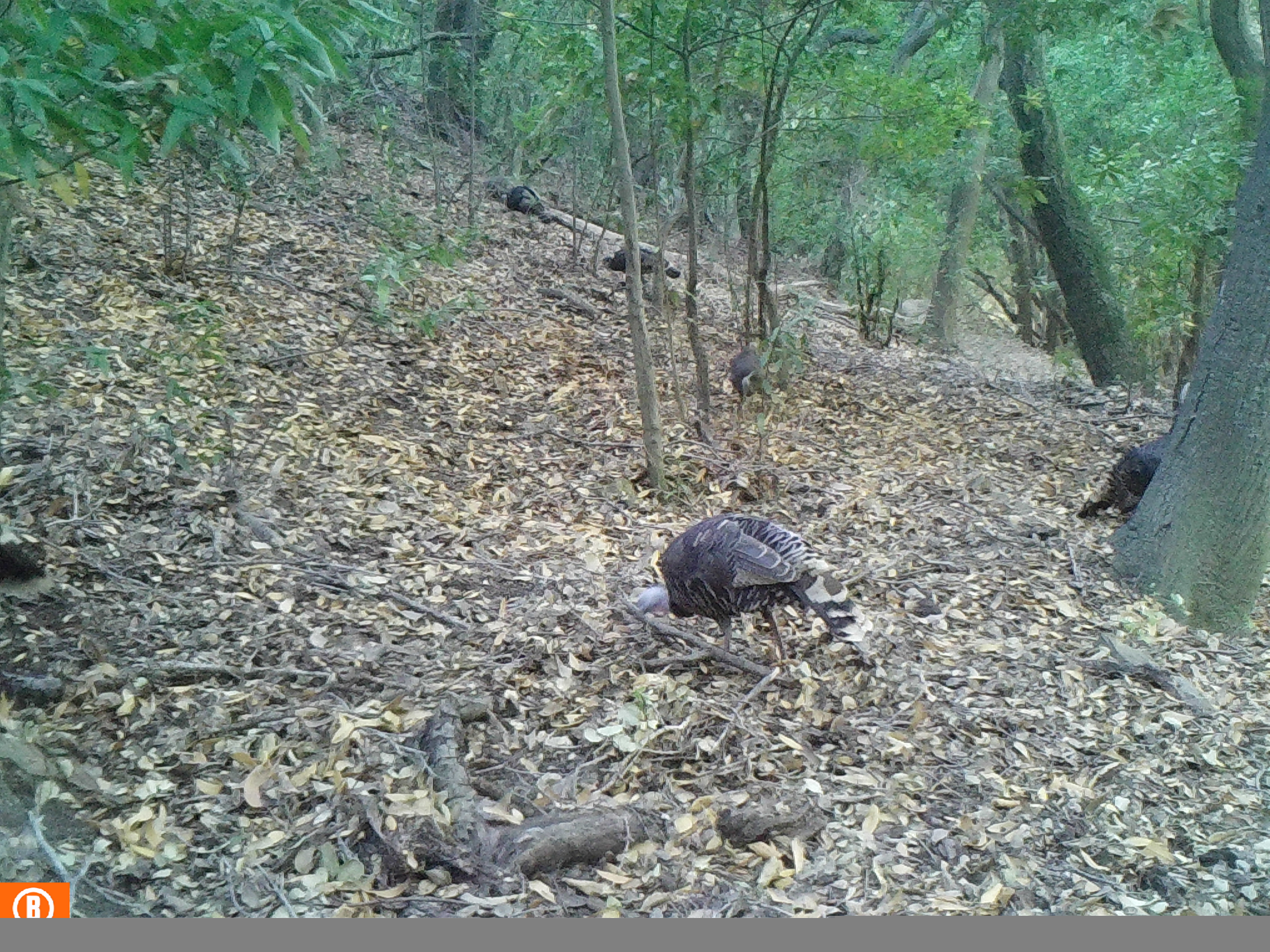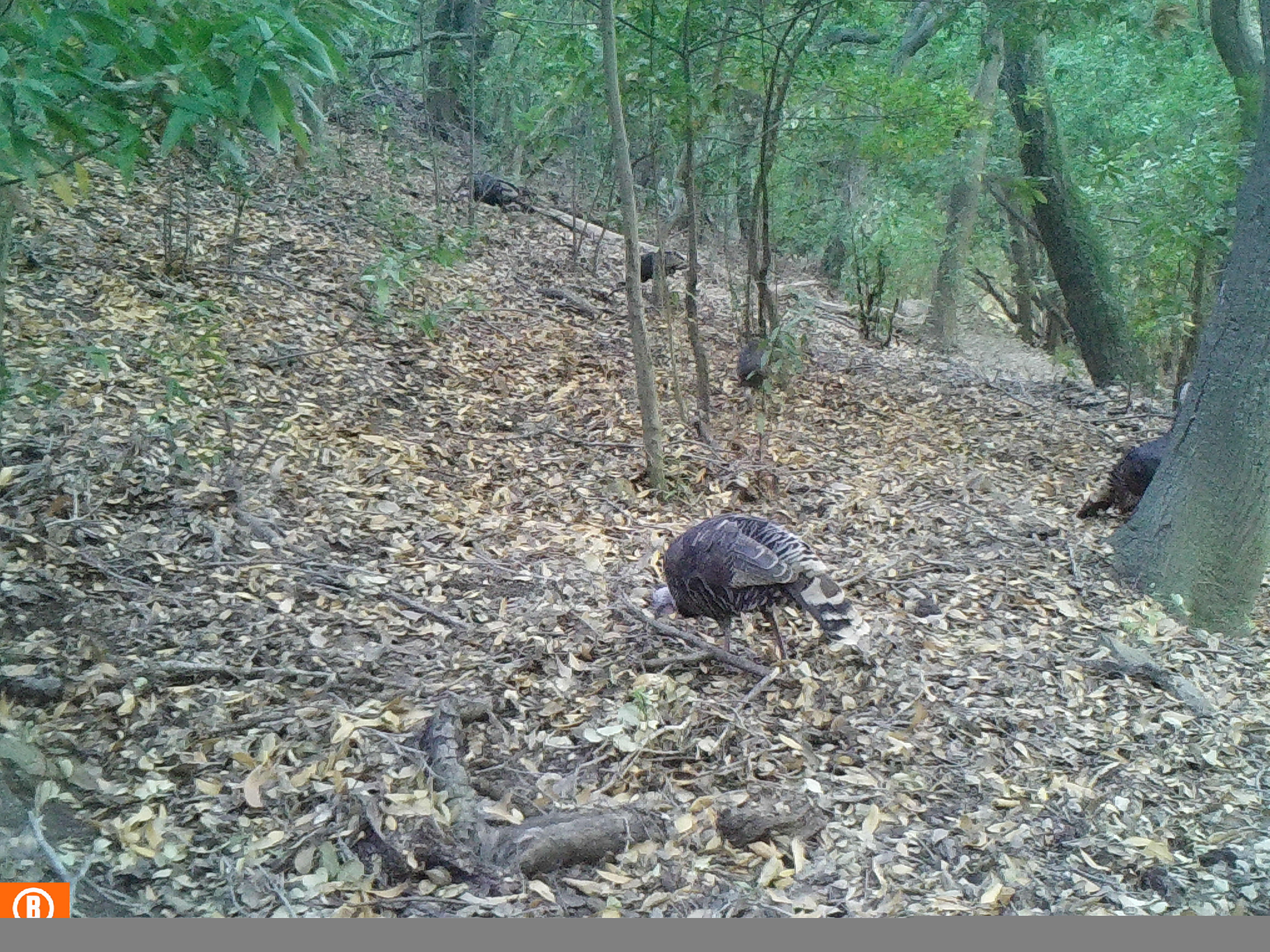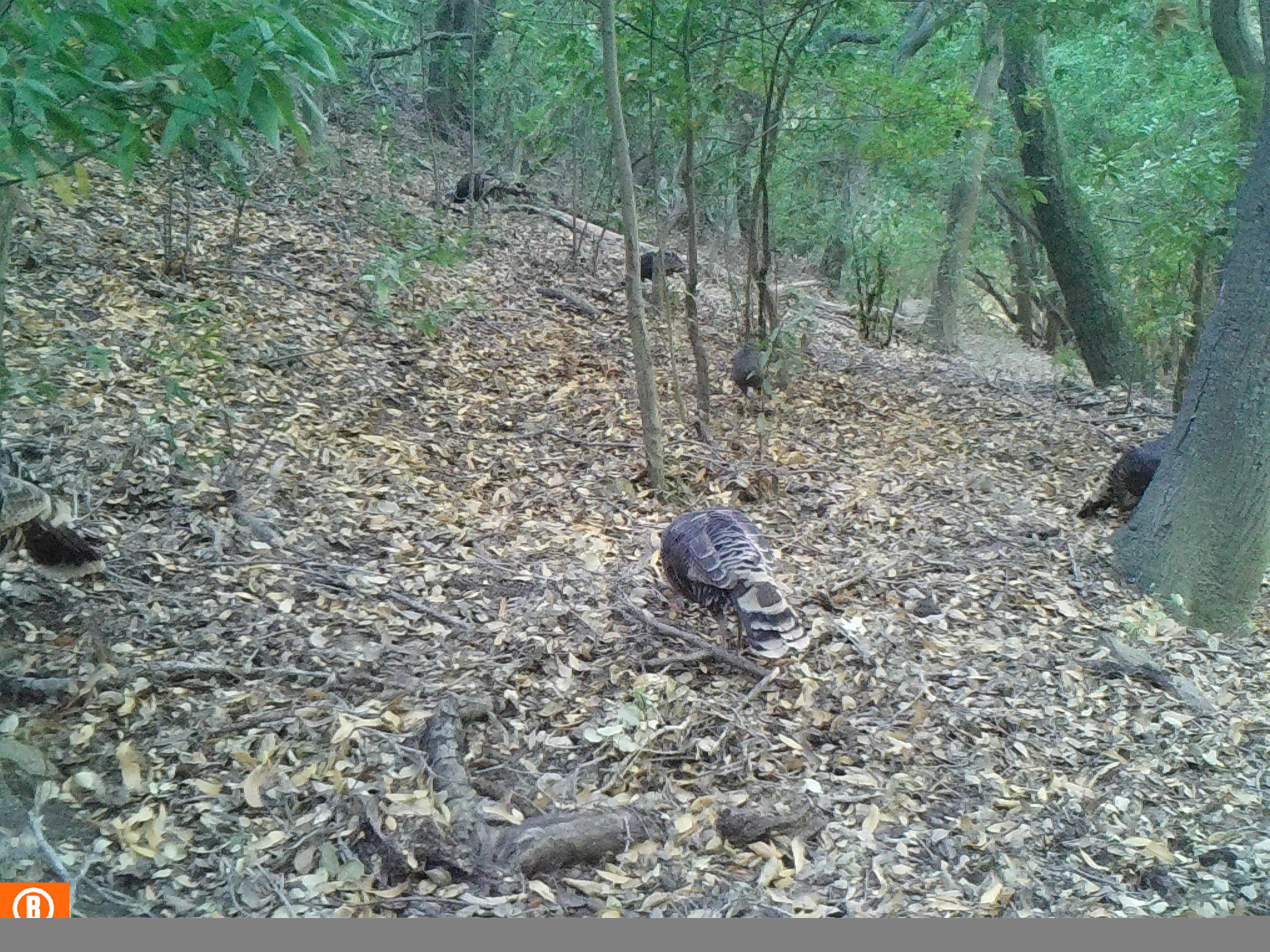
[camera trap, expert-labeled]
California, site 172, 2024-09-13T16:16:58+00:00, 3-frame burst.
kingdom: Animalia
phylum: Chordata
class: Aves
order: Galliformes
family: Phasianidae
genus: Meleagris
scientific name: Meleagris gallopavo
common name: turkey